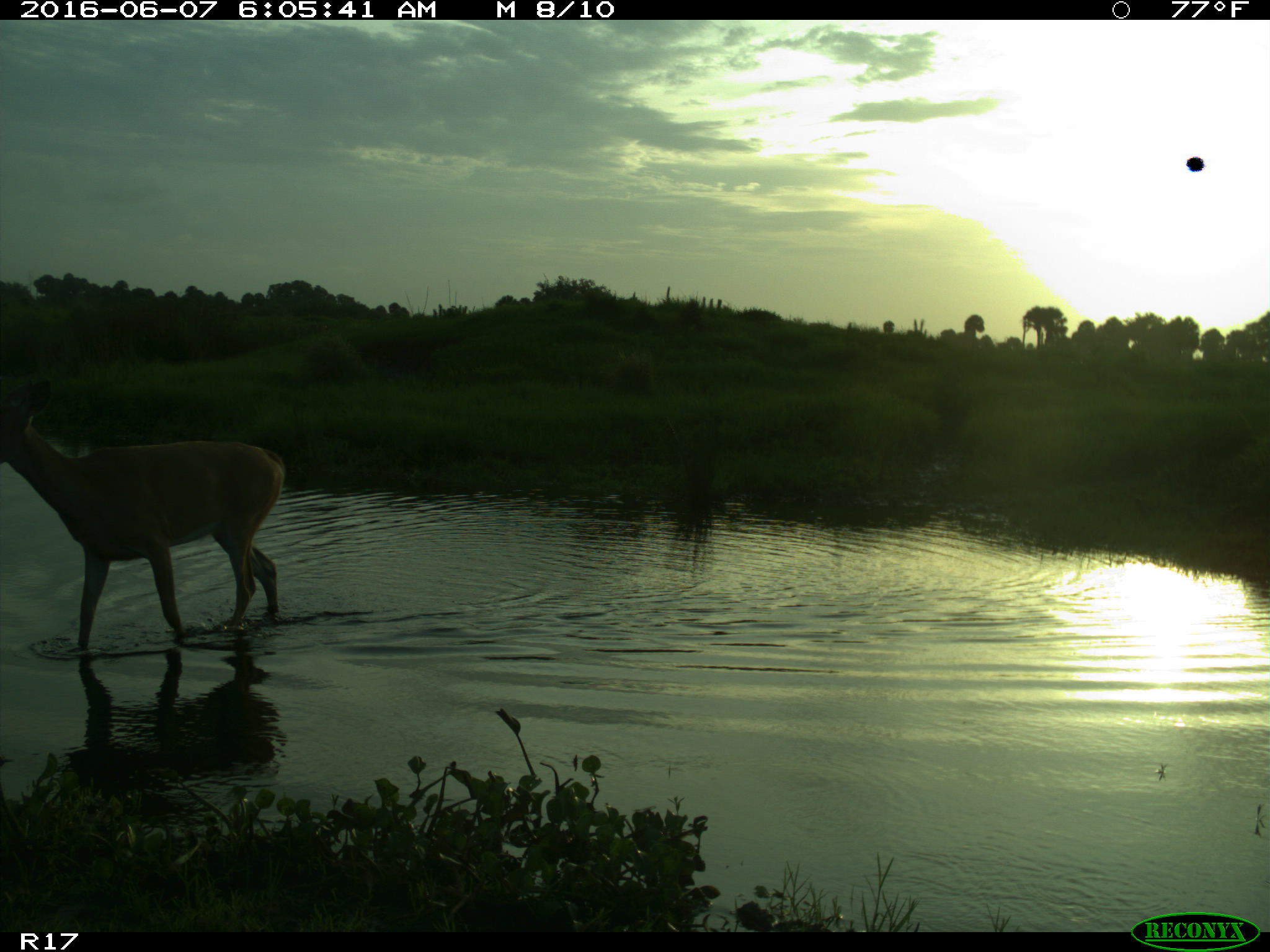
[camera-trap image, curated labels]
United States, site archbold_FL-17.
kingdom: Animalia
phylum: Chordata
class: Mammalia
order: Artiodactyla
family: Cervidae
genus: Odocoileus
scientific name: Odocoileus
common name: deer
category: unidentified deer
Unidentified deer (deer) (Odocoileus).